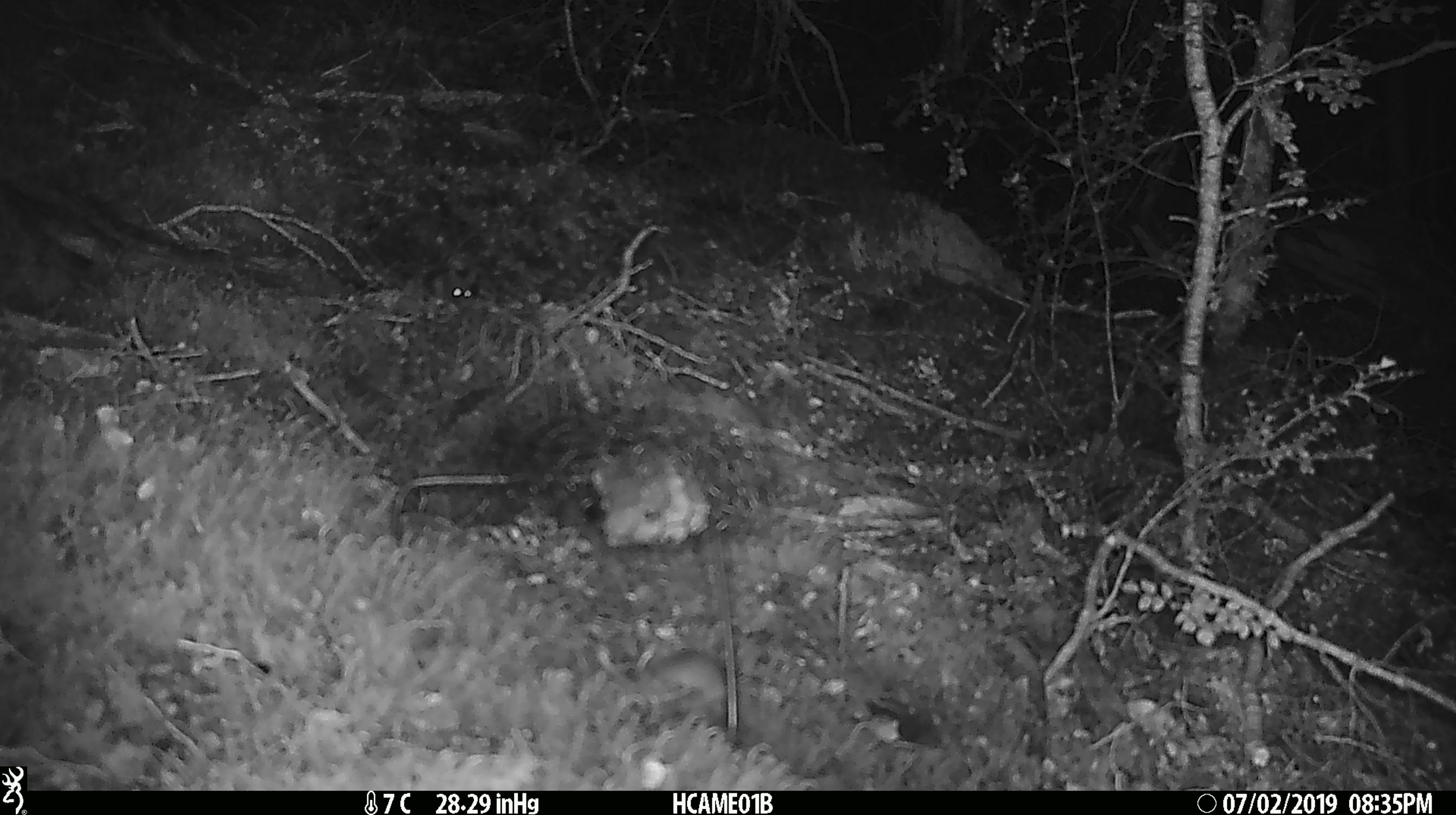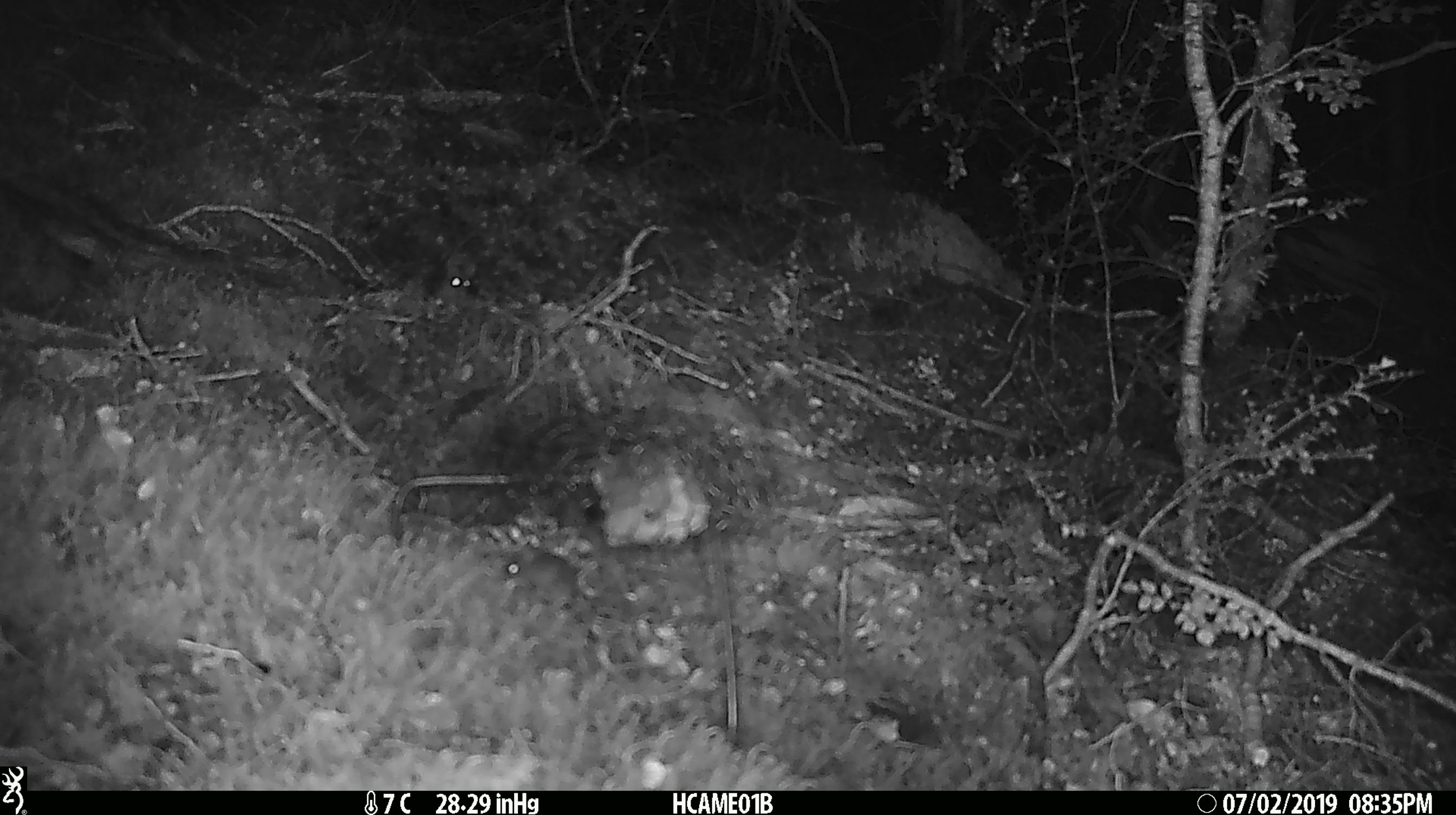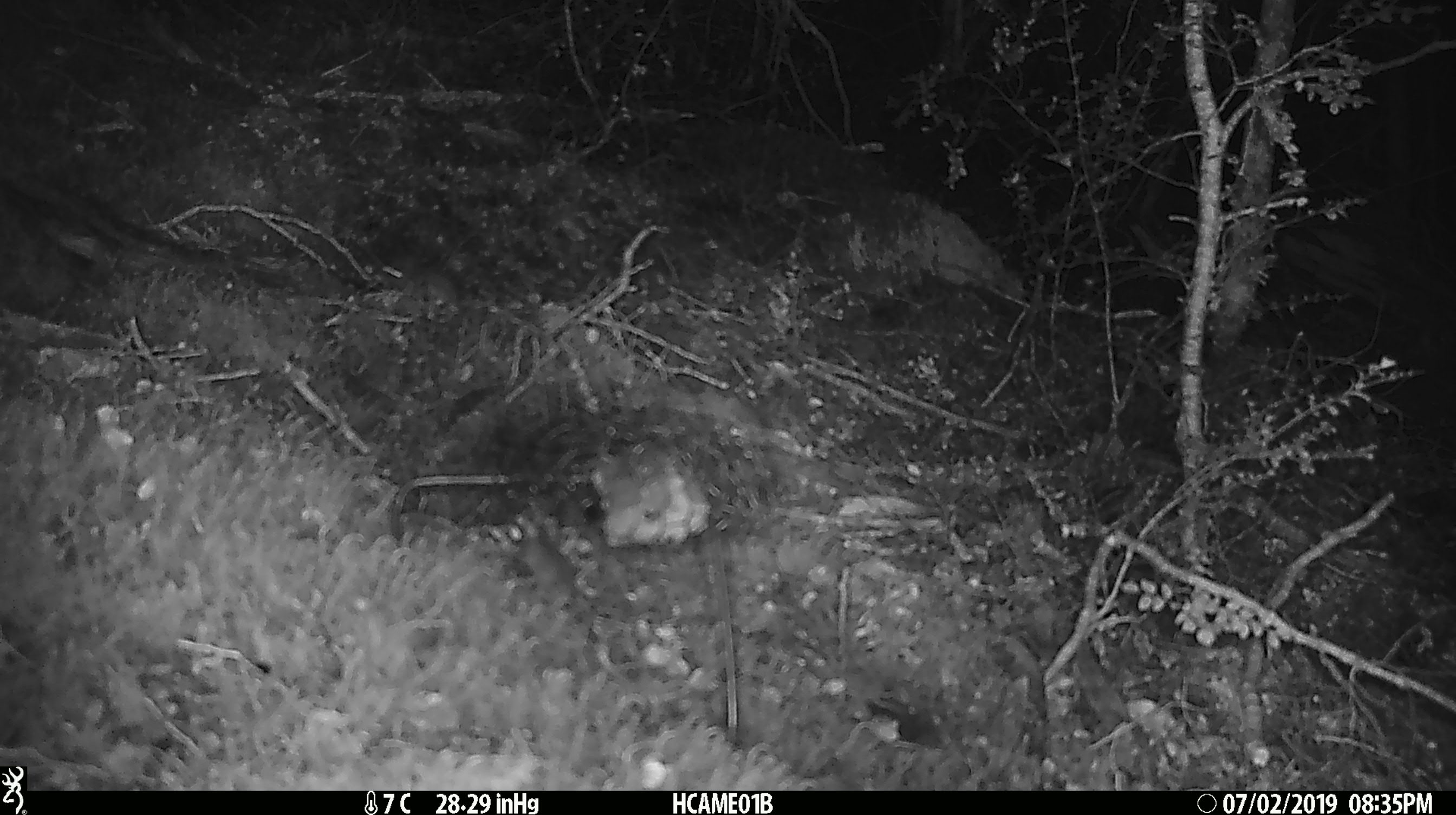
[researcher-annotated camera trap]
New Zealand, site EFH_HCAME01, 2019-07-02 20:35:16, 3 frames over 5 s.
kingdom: Animalia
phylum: Chordata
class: Mammalia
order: Rodentia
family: Muridae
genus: Mus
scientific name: Mus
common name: mouse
Mouse (Mus).